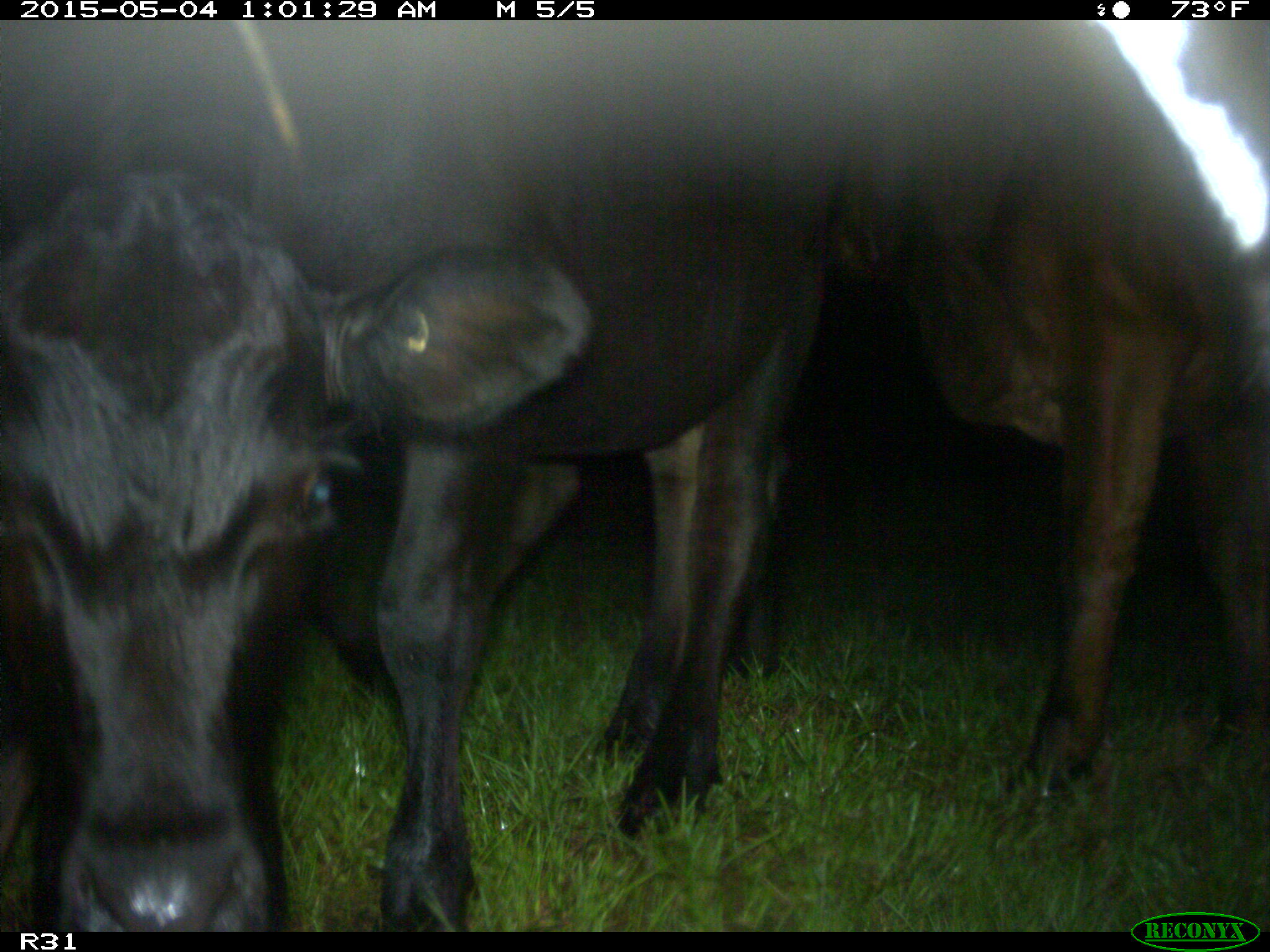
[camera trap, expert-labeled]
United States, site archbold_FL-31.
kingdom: Animalia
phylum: Chordata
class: Mammalia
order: Artiodactyla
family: Bovidae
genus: Bos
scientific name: Bos taurus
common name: domestic cow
Bos taurus (domestic cow).